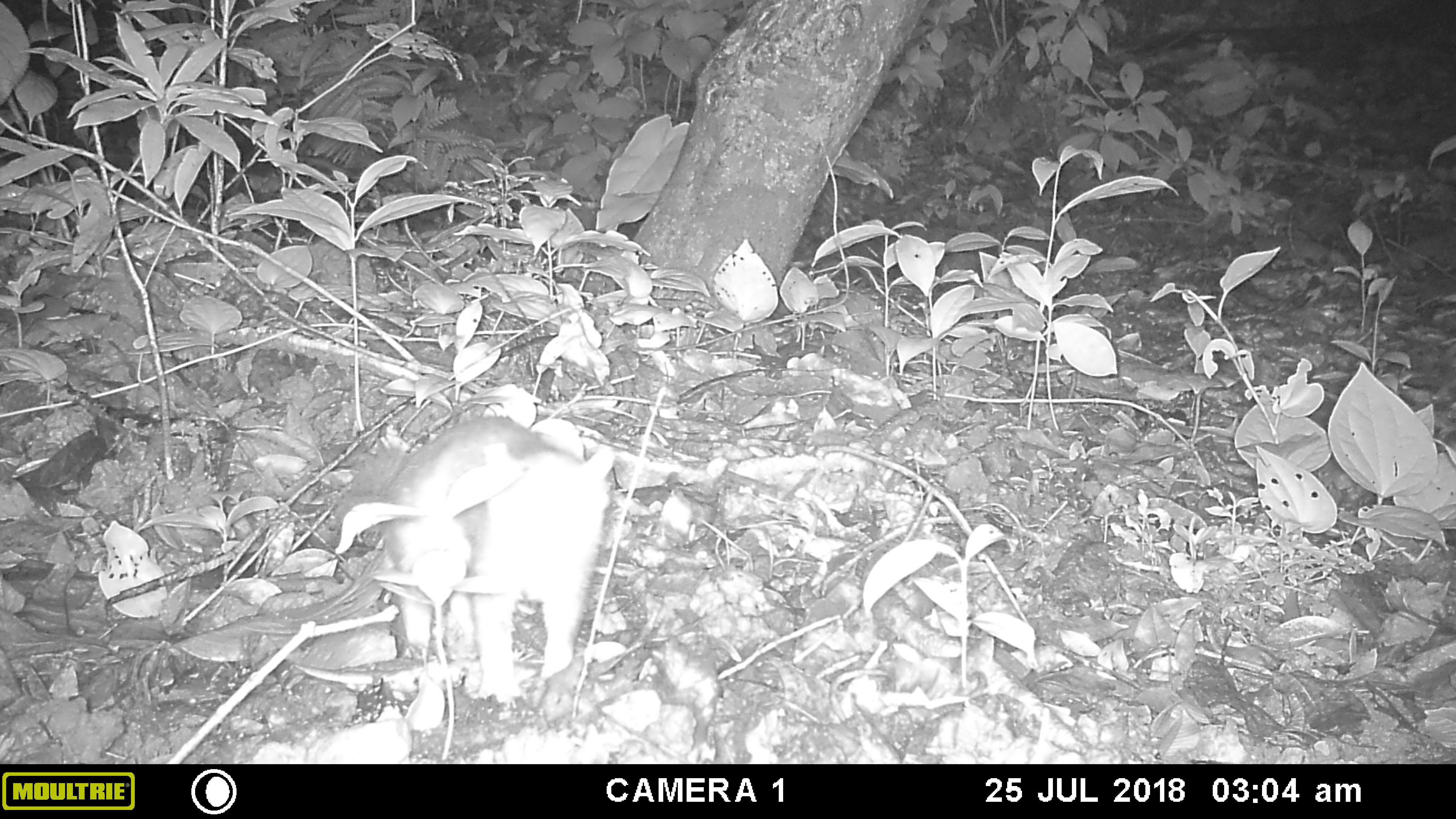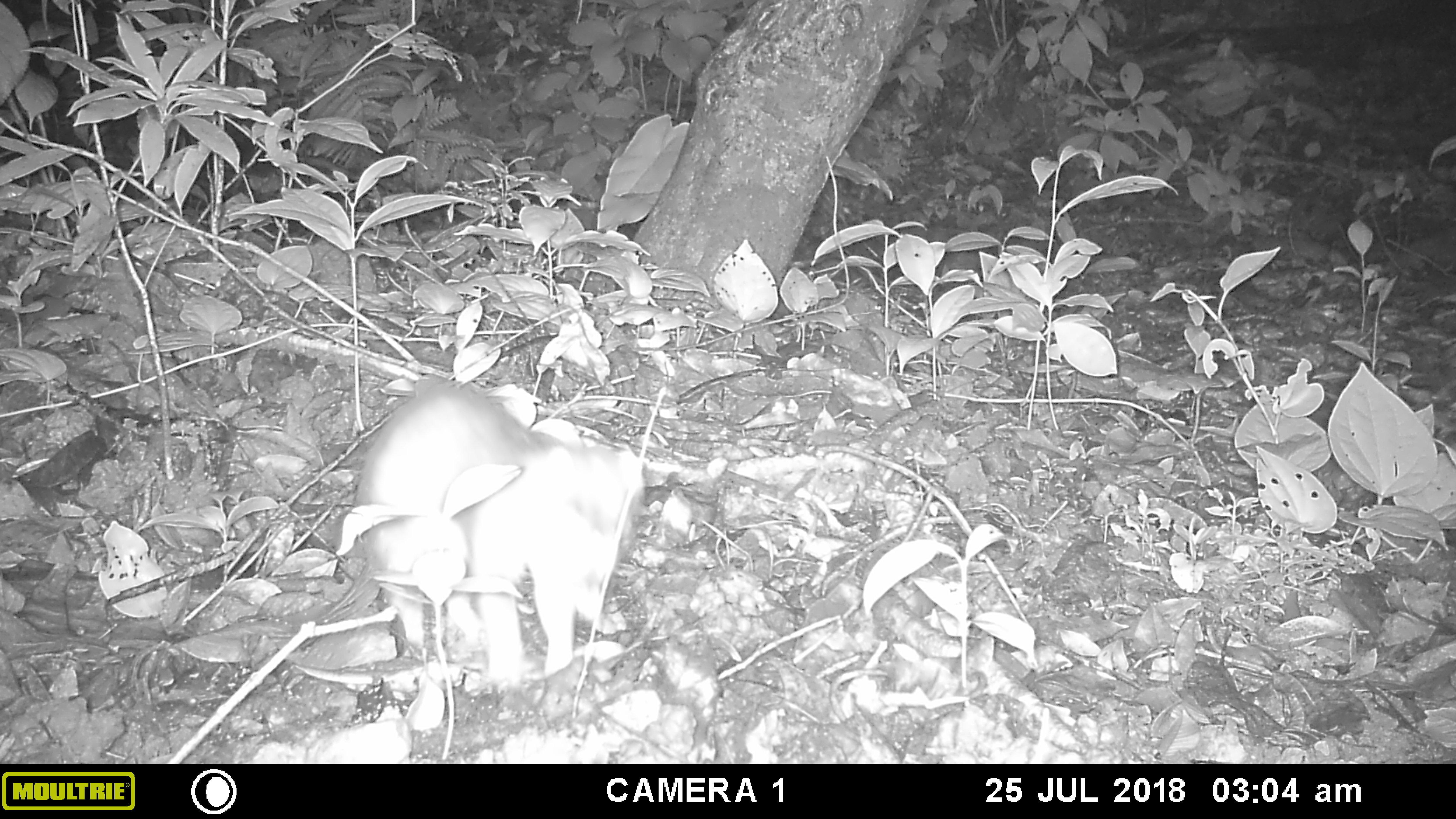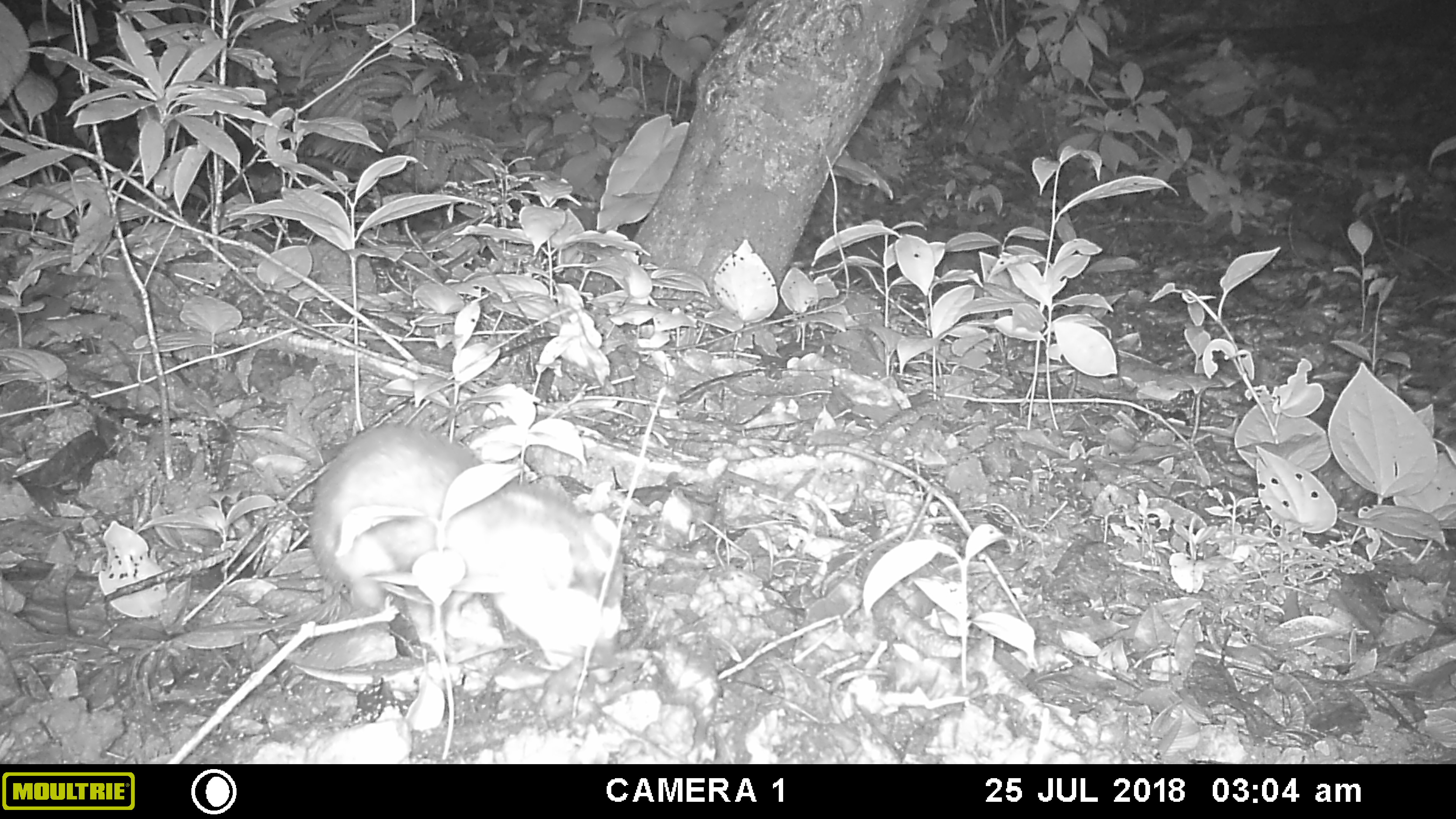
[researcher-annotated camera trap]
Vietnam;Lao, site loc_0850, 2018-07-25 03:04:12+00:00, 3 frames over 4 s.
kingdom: Animalia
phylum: Chordata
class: Mammalia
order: Carnivora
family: Mustelidae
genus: Melogale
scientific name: Melogale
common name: ferret badger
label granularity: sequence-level